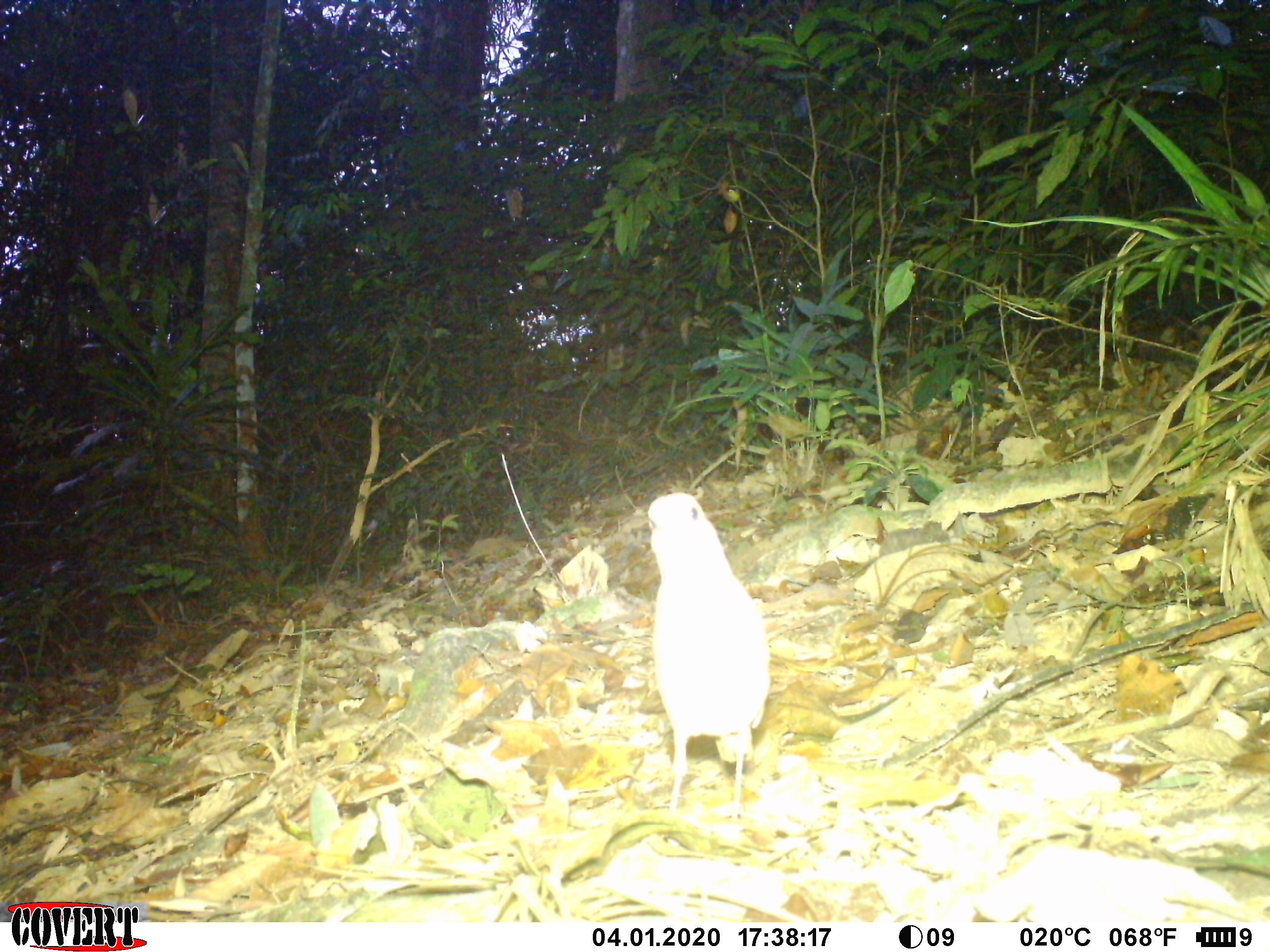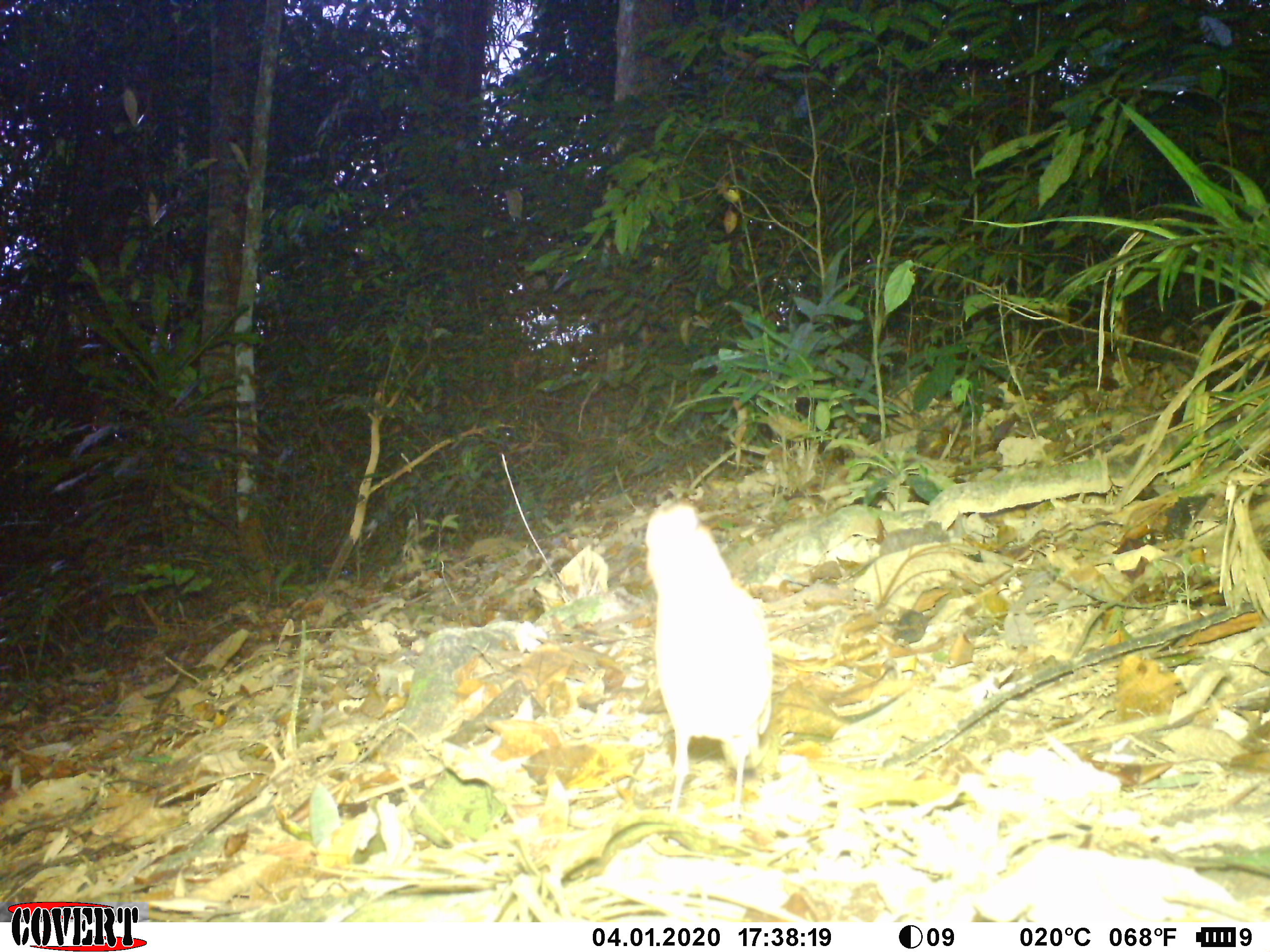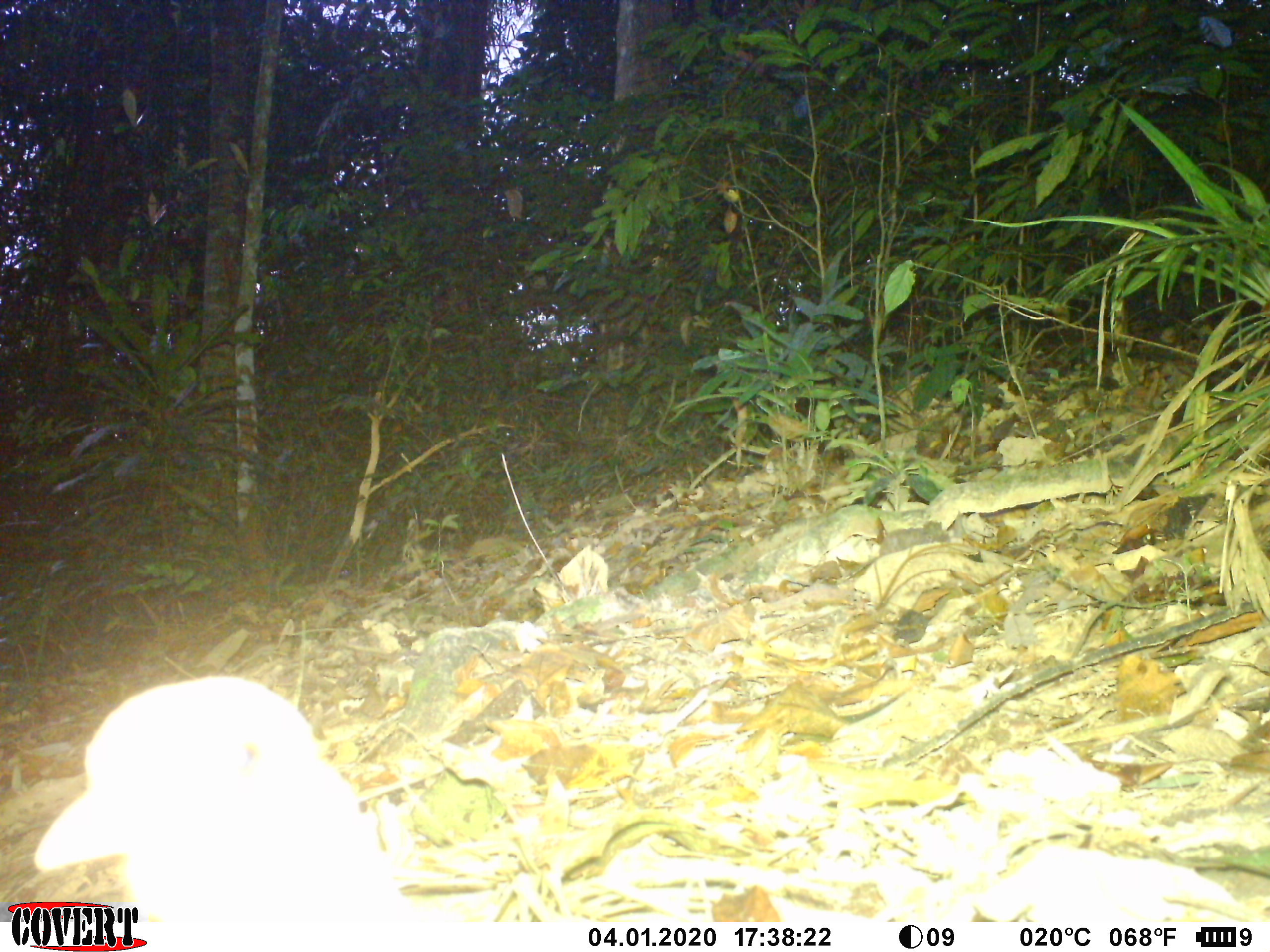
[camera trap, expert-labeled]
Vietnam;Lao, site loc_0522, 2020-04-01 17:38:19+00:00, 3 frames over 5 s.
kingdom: Animalia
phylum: Chordata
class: Aves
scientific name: Aves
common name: bird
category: unidentified bird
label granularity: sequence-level